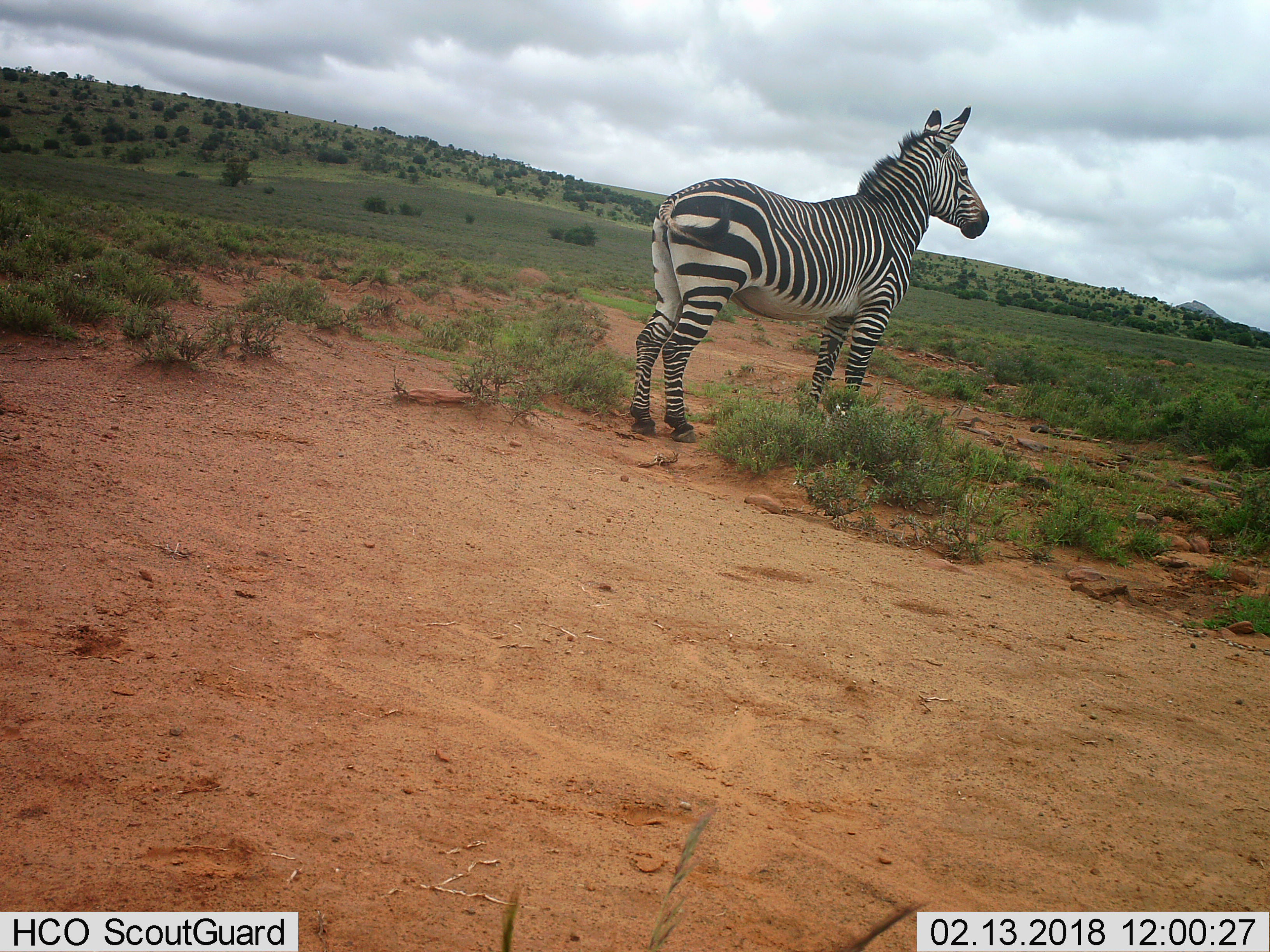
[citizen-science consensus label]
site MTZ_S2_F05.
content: unidentified animal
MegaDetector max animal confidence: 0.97